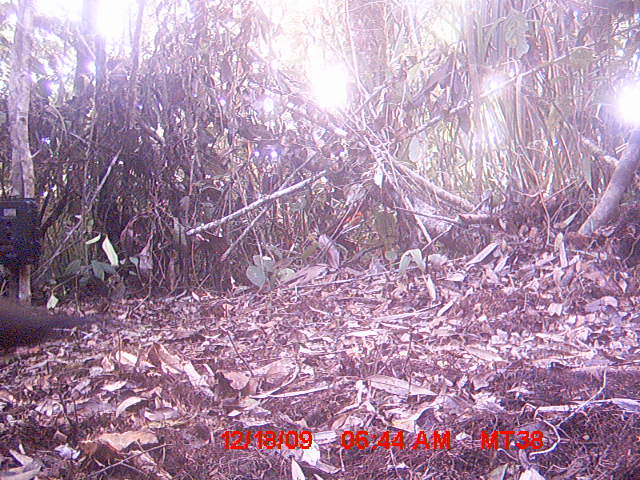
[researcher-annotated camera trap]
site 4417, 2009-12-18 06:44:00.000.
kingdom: Animalia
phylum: Chordata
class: Aves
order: Cuculiformes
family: Cuculidae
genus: Coua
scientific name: Coua serriana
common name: red-breasted coua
Coua serriana (red-breasted coua), count 1.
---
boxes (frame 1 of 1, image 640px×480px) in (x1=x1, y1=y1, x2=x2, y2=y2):
coua serriana: (x1=0, y1=295, x2=99, y2=357)